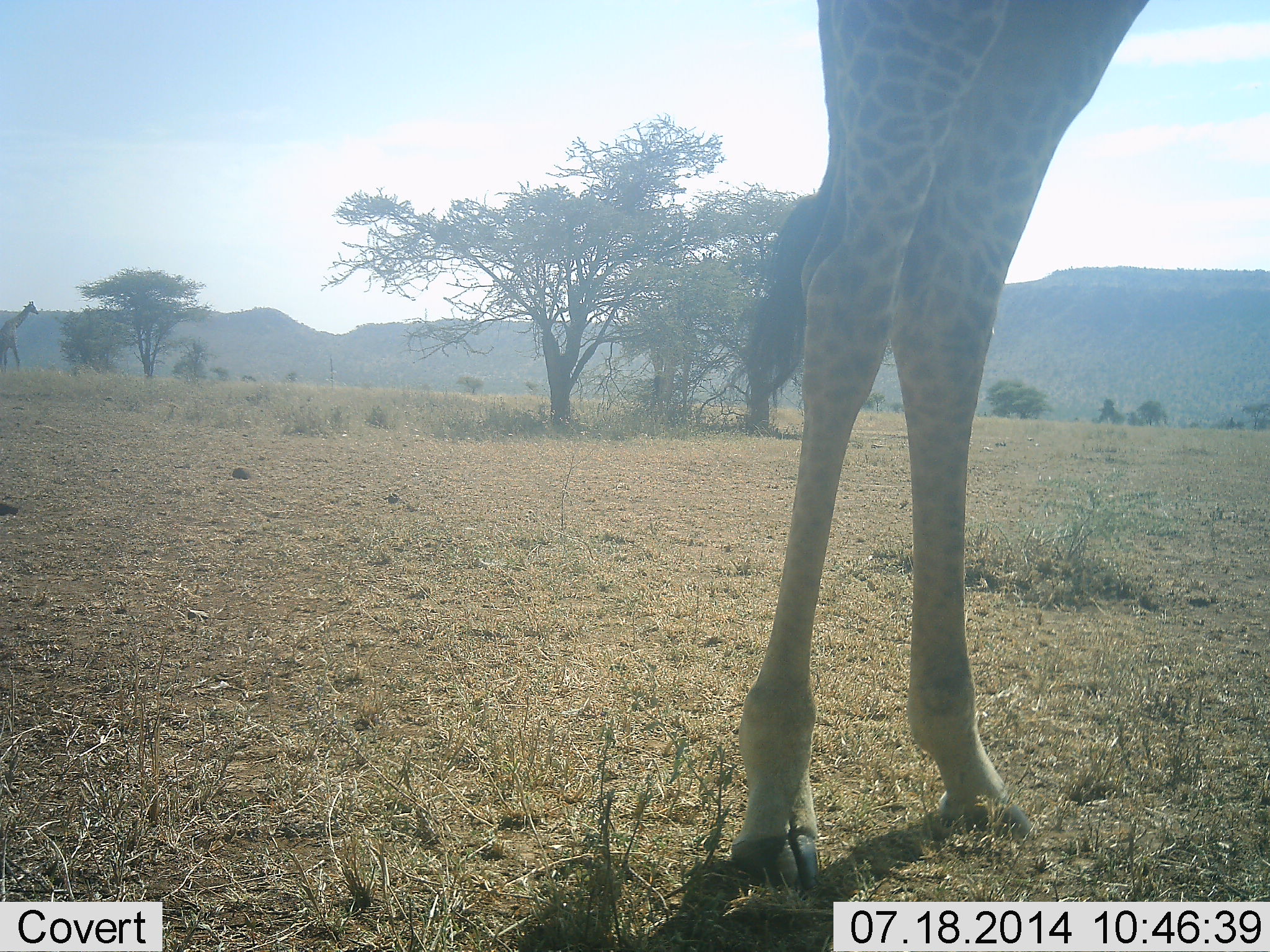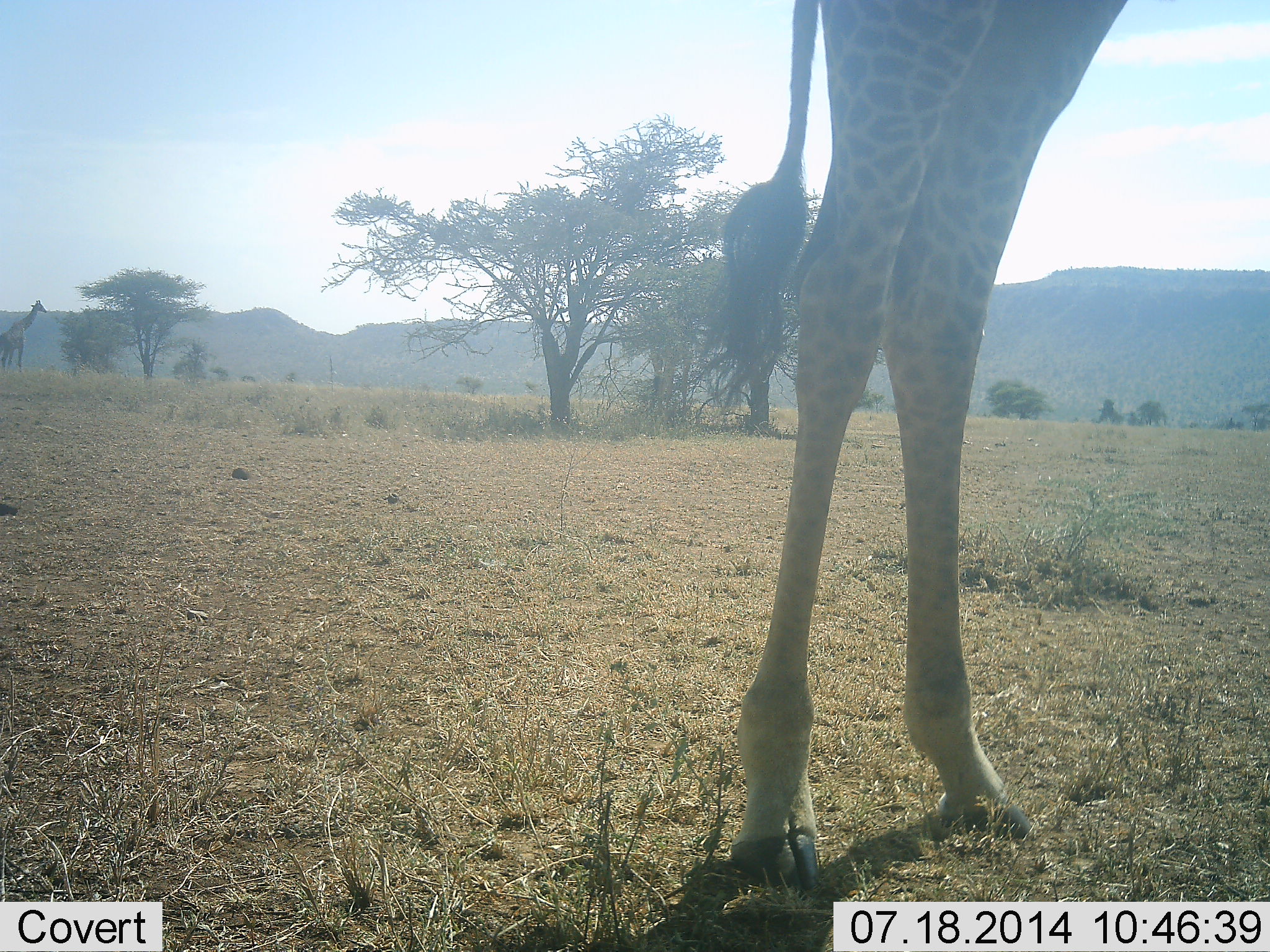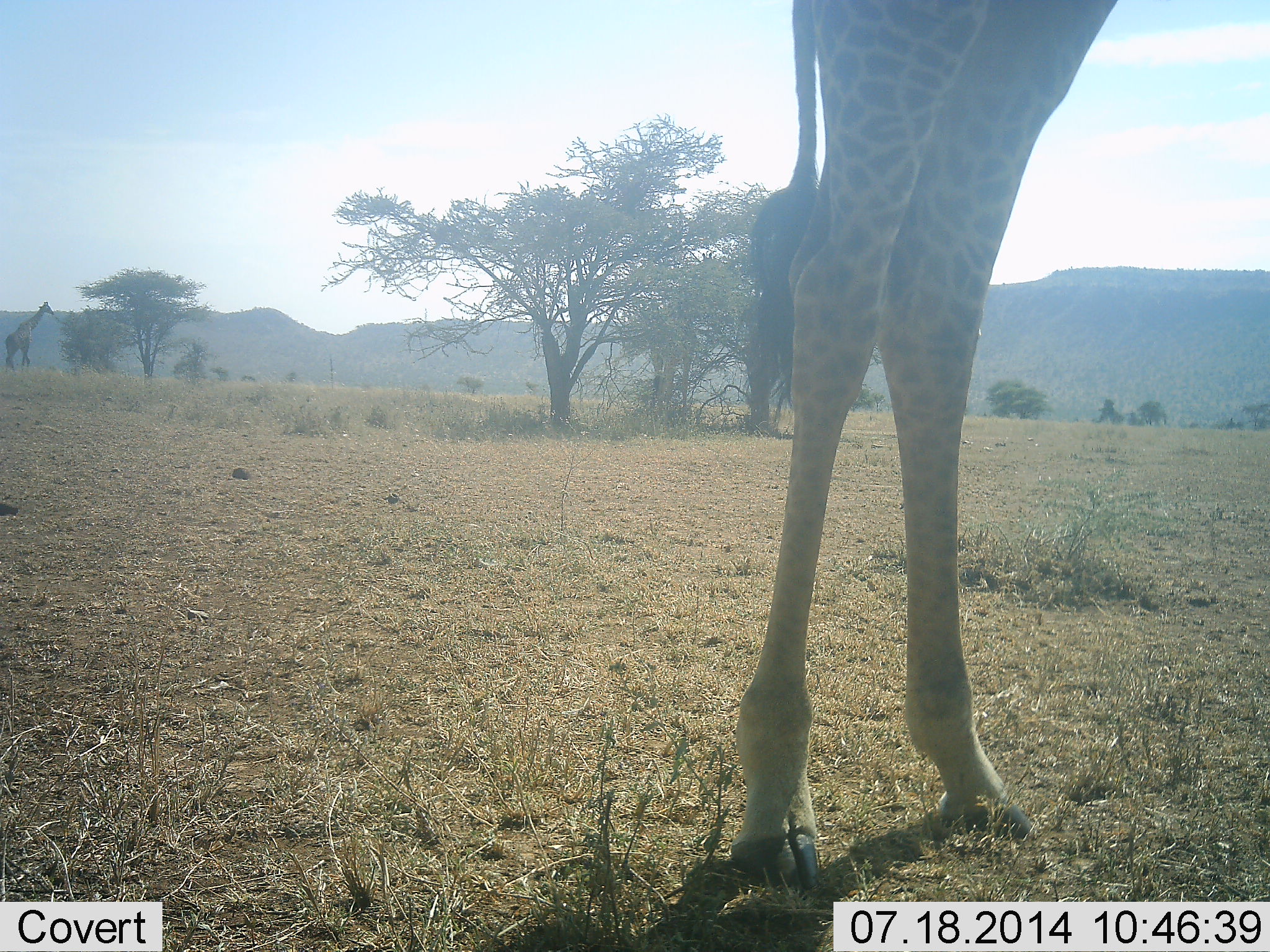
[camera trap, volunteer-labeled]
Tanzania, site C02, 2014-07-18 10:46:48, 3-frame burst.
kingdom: Animalia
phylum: Chordata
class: Mammalia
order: Artiodactyla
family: Giraffidae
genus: Giraffa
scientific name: Giraffa camelopardalis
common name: giraffe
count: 2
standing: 100%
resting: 0%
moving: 70%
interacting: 0%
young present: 0%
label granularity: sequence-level